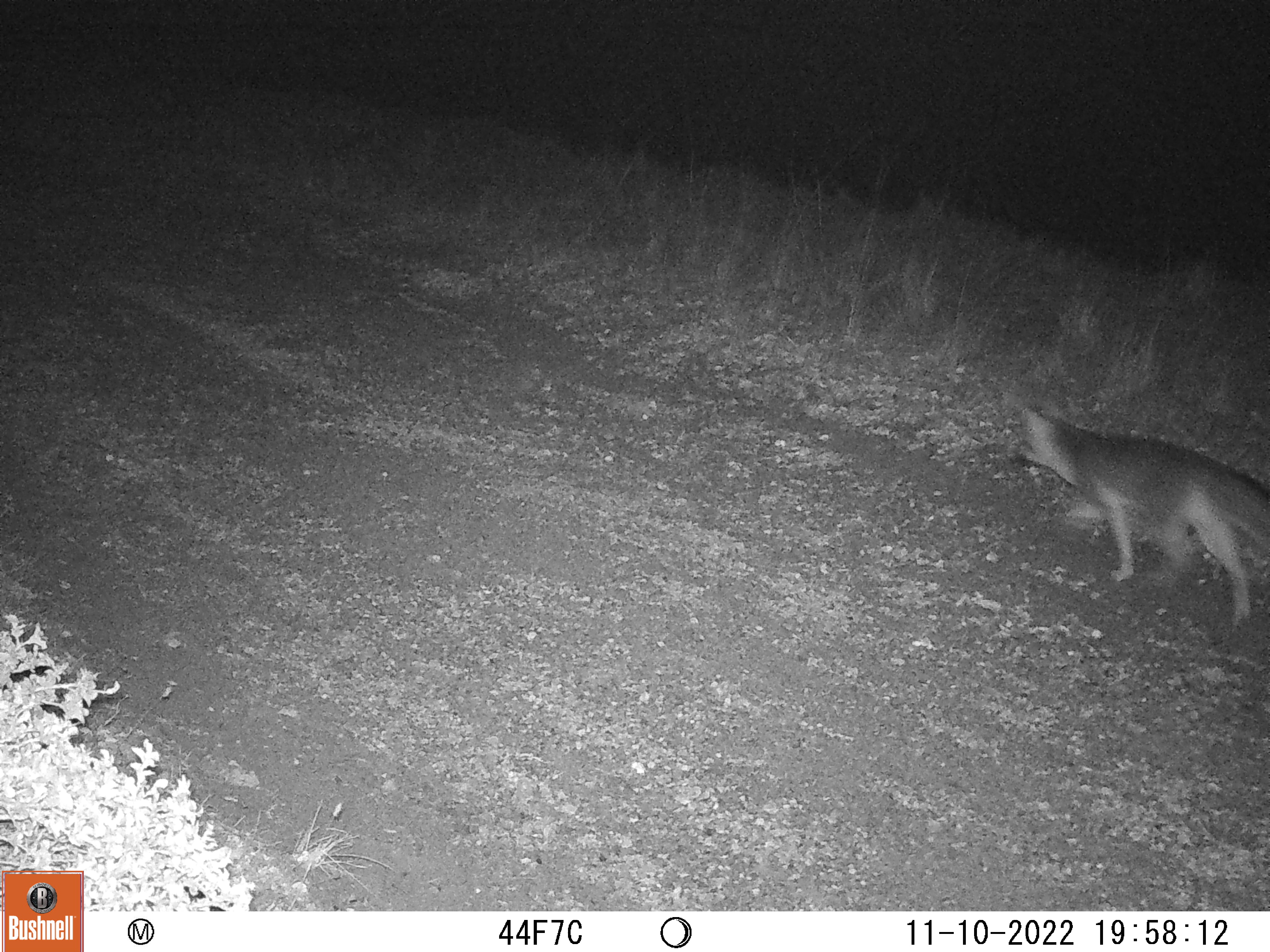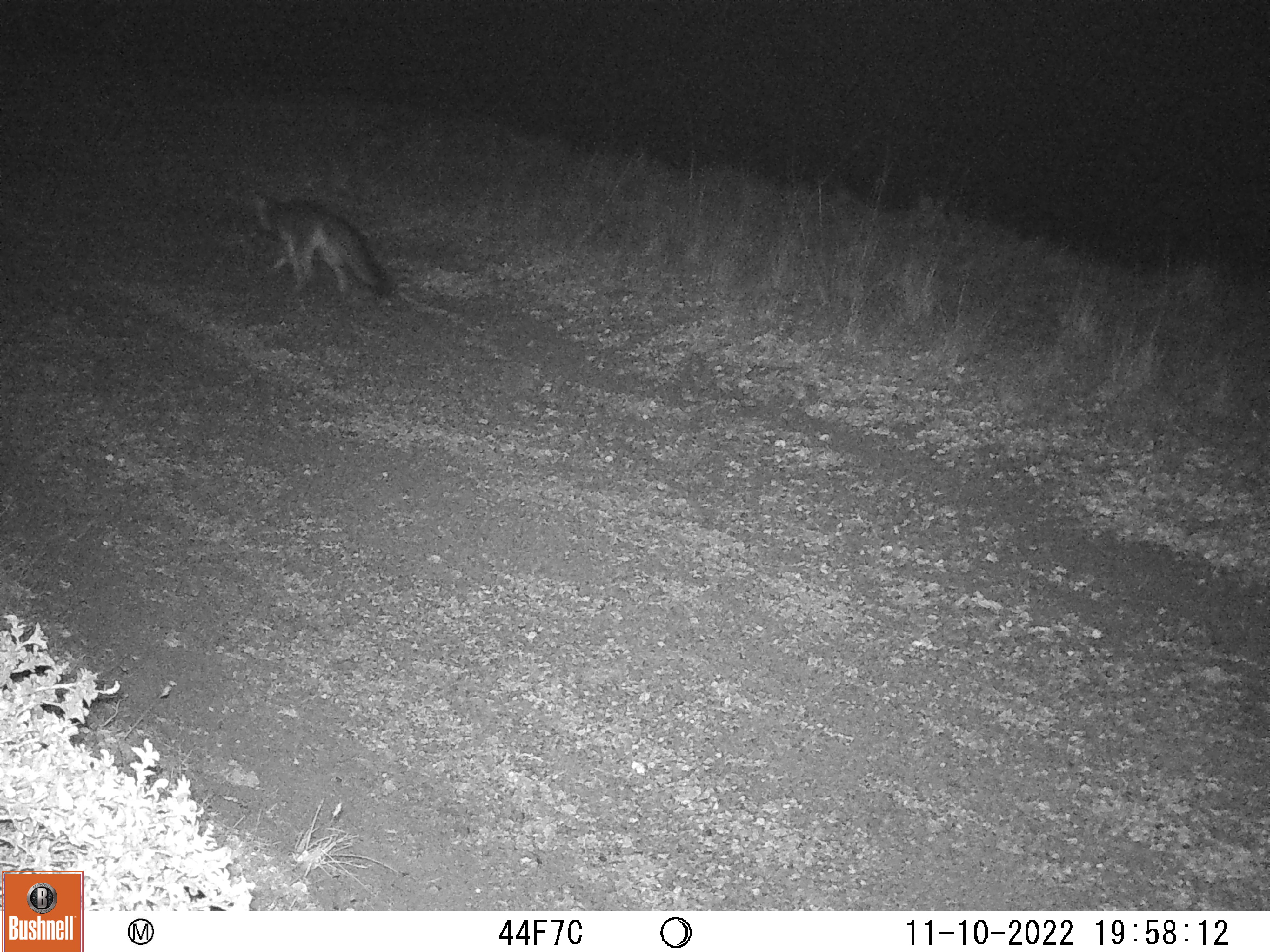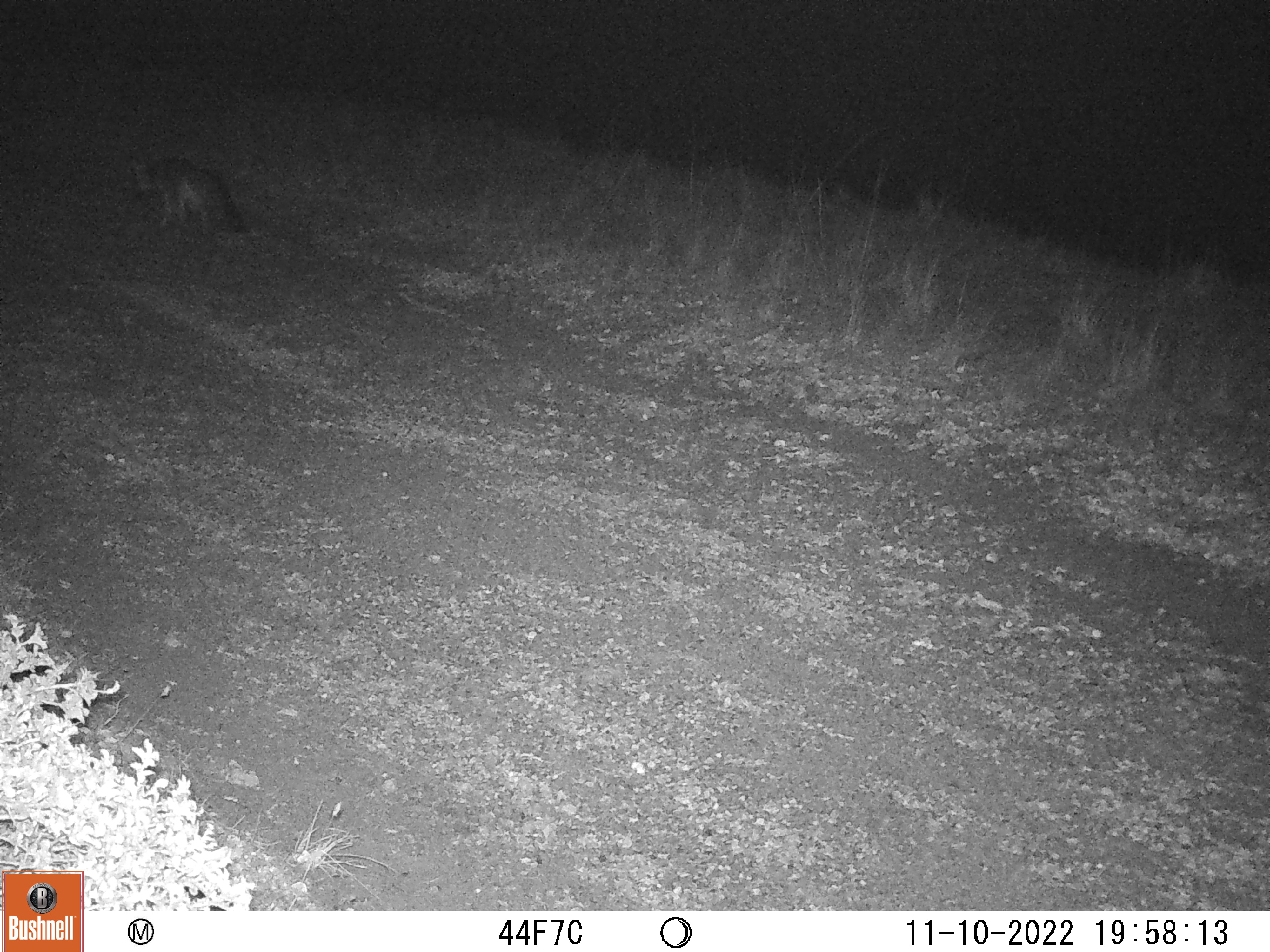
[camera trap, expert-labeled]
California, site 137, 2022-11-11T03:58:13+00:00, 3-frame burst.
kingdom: Animalia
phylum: Chordata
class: Mammalia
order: Carnivora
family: Canidae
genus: Urocyon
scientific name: Urocyon cinereoargenteus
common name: gray fox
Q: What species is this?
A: Gray fox (Urocyon cinereoargenteus).